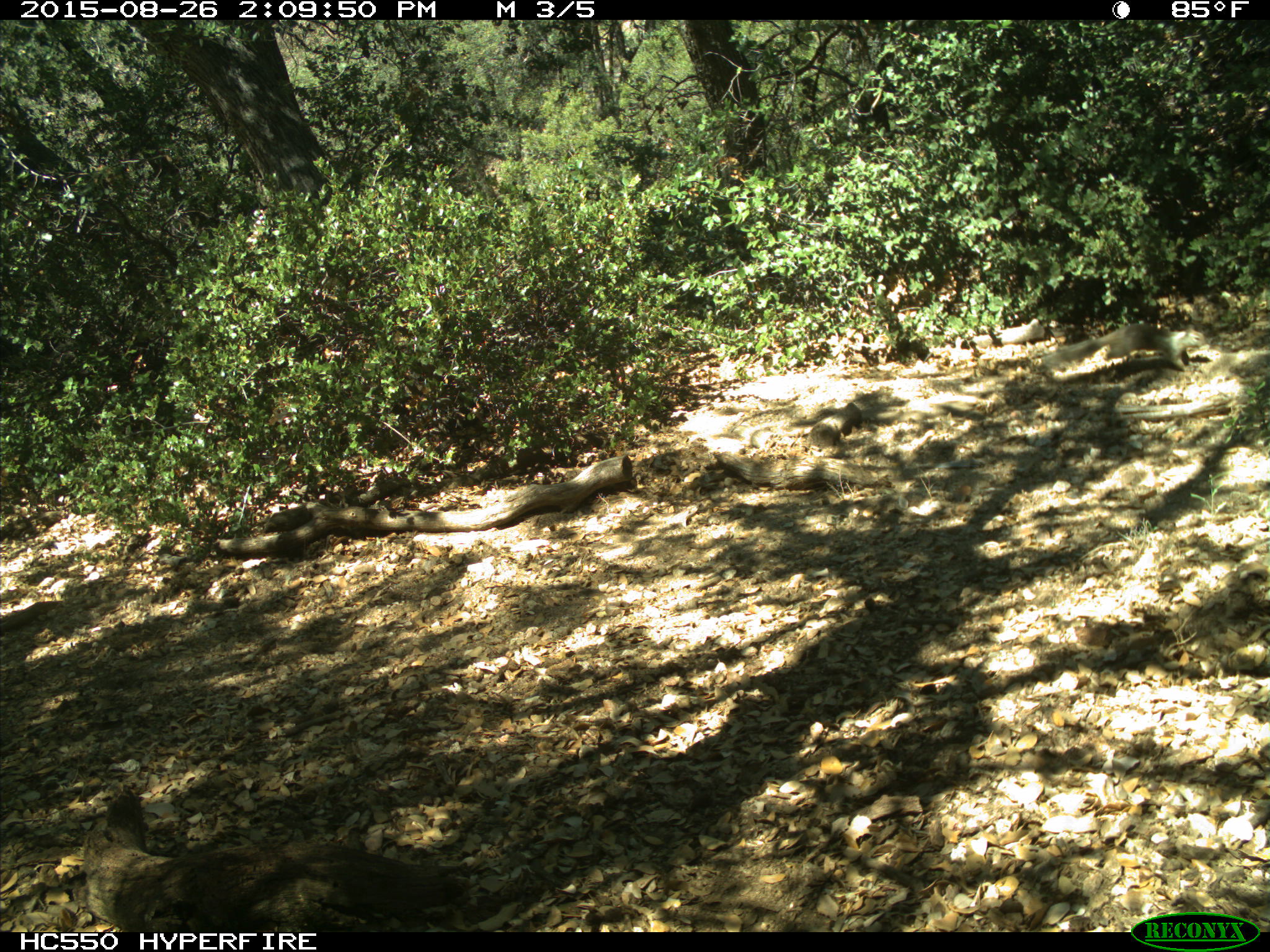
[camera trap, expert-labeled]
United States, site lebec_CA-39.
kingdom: Animalia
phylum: Chordata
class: Mammalia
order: Rodentia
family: Sciuridae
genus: Otospermophilus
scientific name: Otospermophilus beecheyi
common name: california ground squirrel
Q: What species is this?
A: Otospermophilus beecheyi (california ground squirrel).